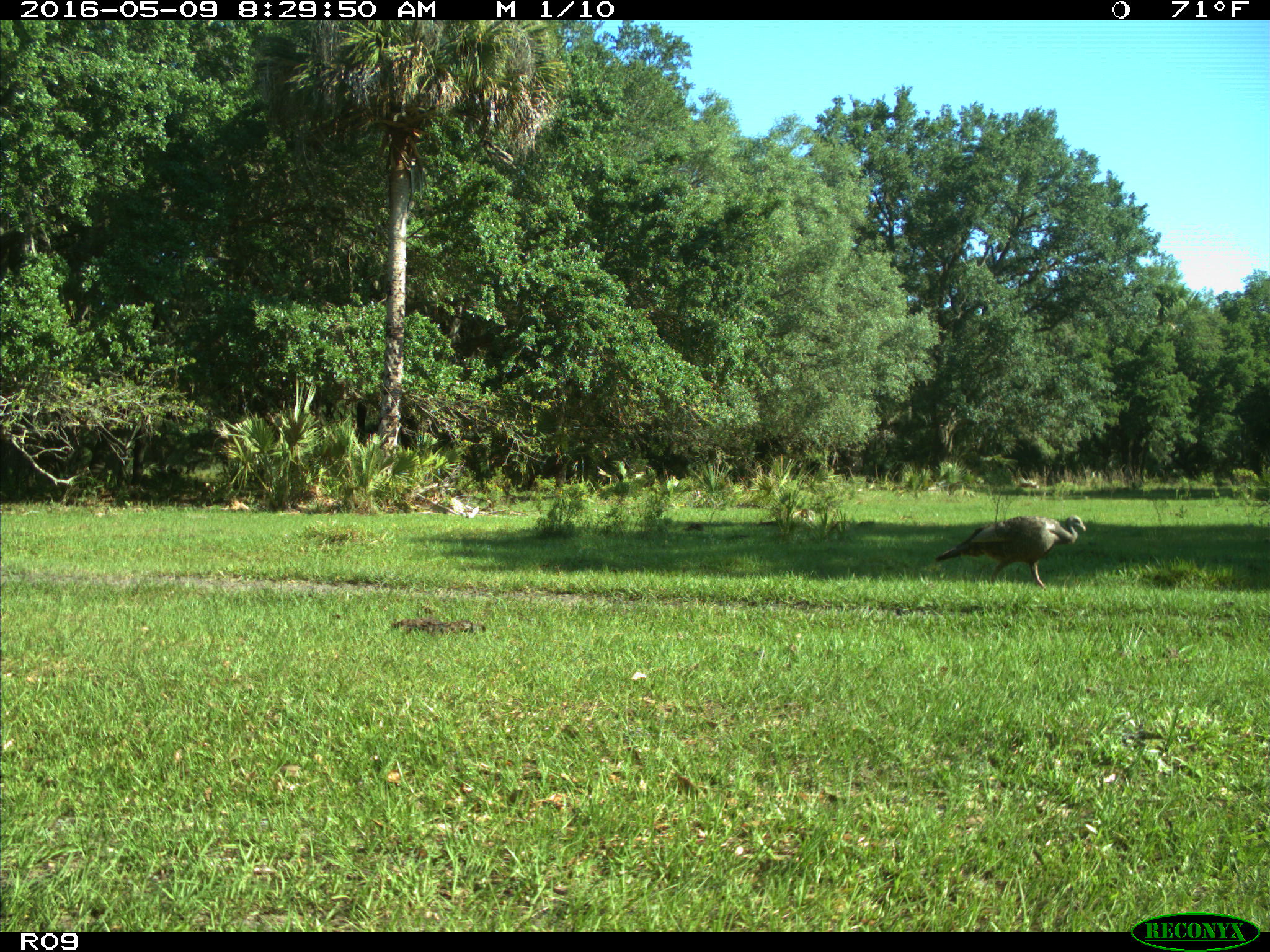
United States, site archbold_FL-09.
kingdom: Animalia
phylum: Chordata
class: Aves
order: Galliformes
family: Phasianidae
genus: Meleagris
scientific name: Meleagris gallopavo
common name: wild turkey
Meleagris gallopavo (wild turkey).